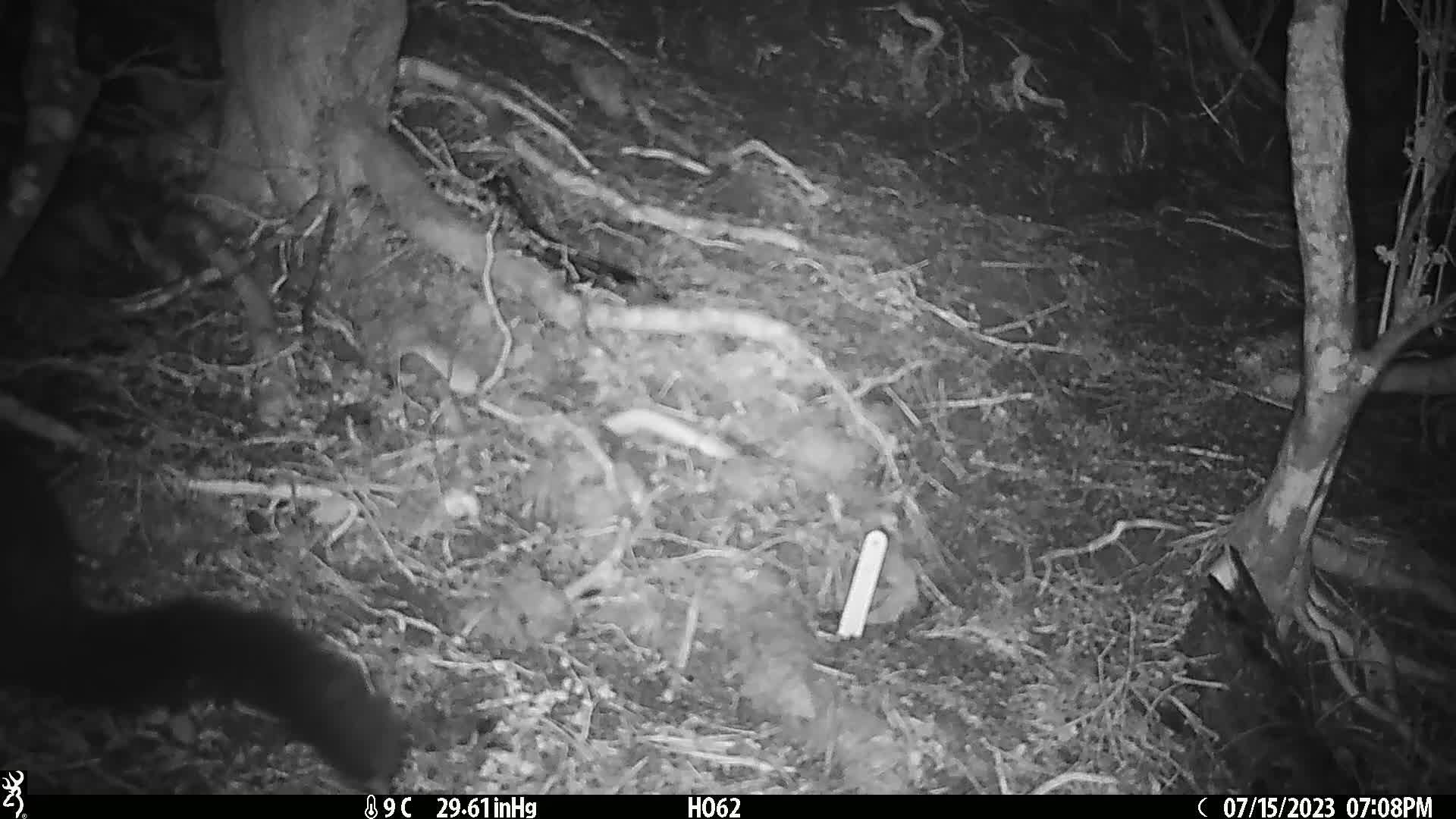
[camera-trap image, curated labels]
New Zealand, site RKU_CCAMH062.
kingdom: Animalia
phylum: Chordata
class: Mammalia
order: Diprotodontia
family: Phalangeridae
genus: Trichosurus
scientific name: Trichosurus vulpecula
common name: common brushtail possum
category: possum